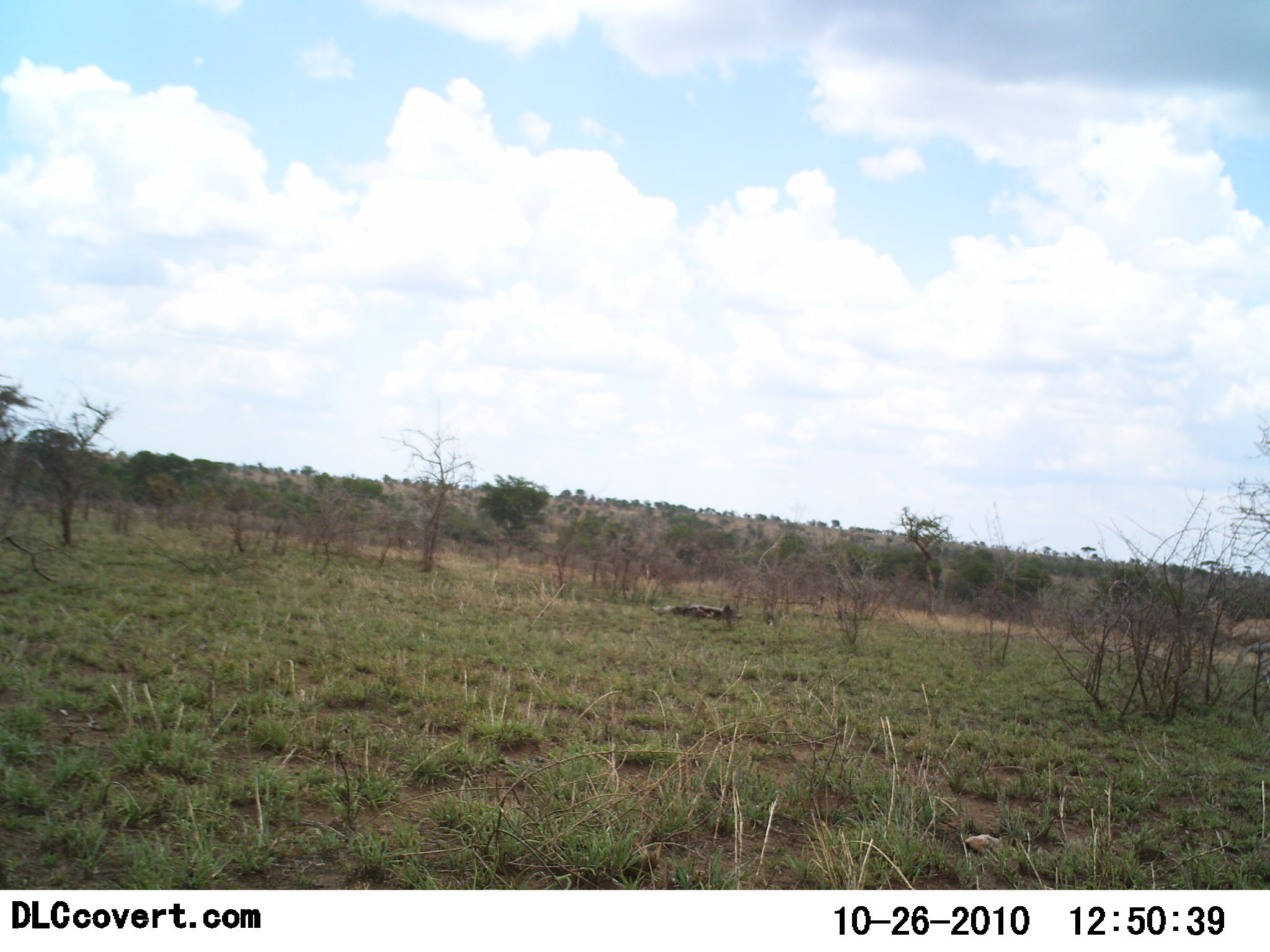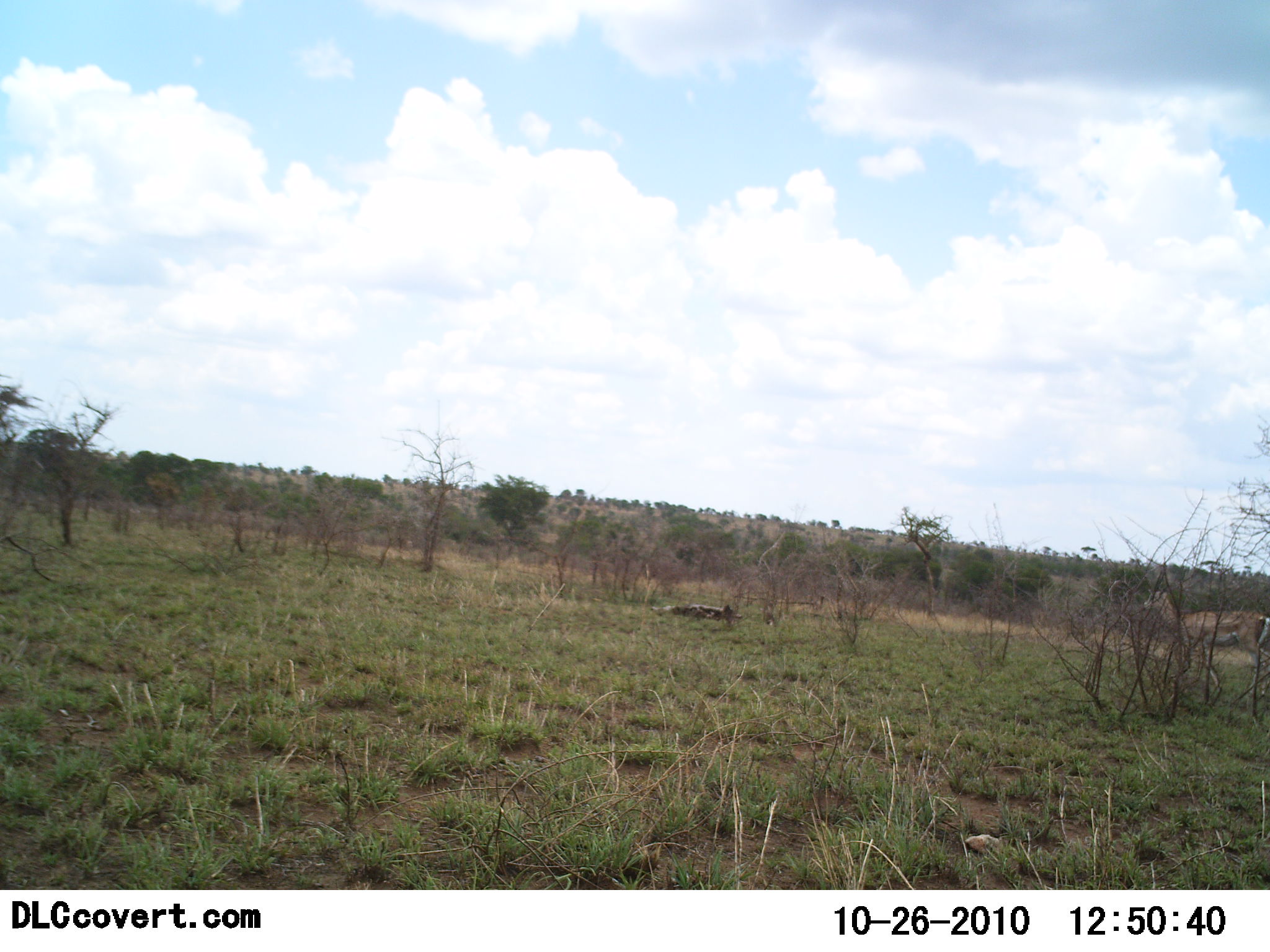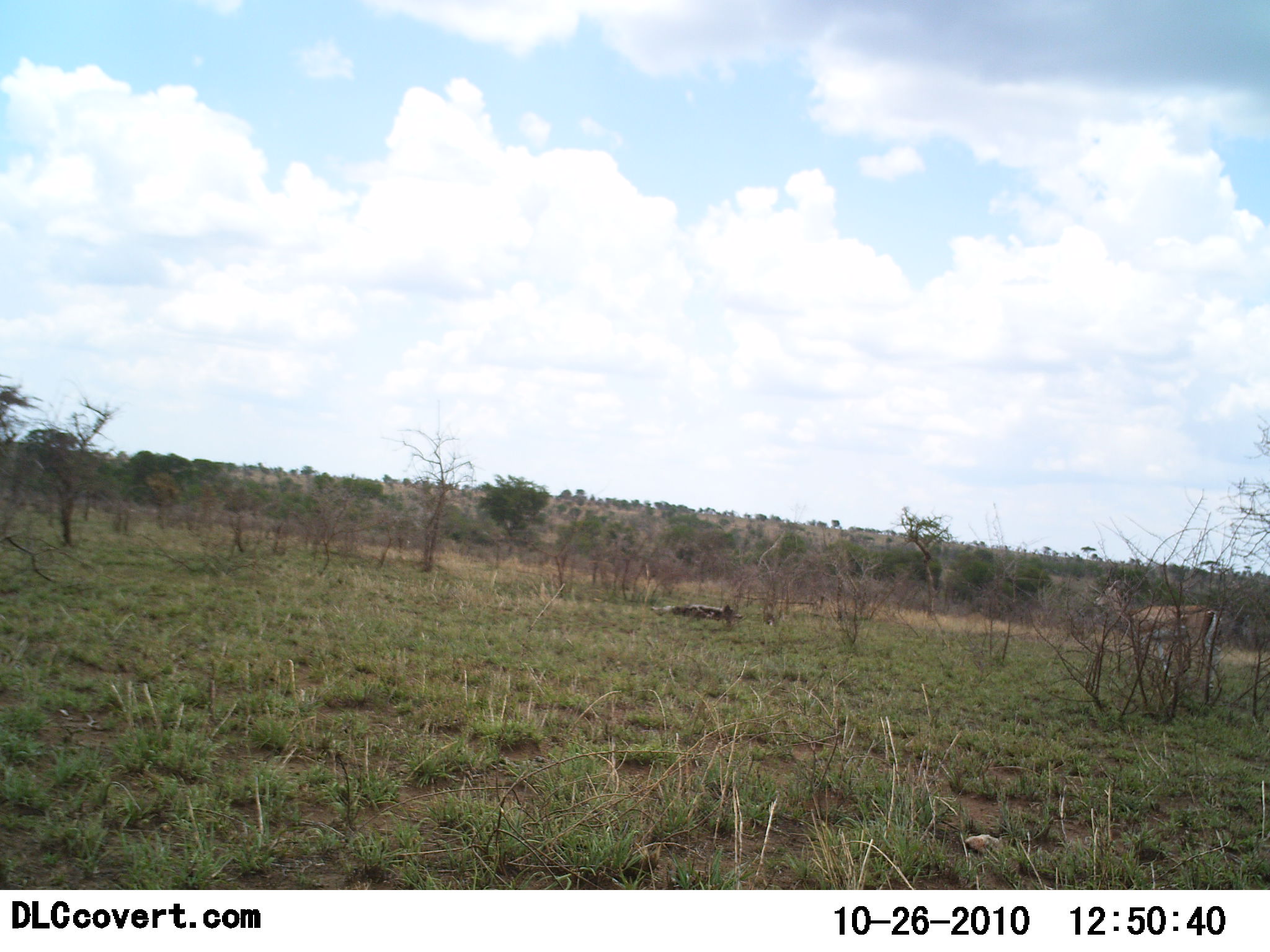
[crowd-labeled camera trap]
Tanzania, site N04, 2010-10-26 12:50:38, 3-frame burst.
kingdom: Animalia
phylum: Chordata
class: Mammalia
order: Artiodactyla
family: Bovidae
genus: Eudorcas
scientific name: Eudorcas thomsonii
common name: thomson's gazelle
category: gazellethomsons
Gazellethomsons (thomson's gazelle) (Eudorcas thomsonii), count 1. Behavior (volunteer vote fractions): standing 8%, resting 0%, moving 92%, interacting 0%. Young present (vote fraction): 0%. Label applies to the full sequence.